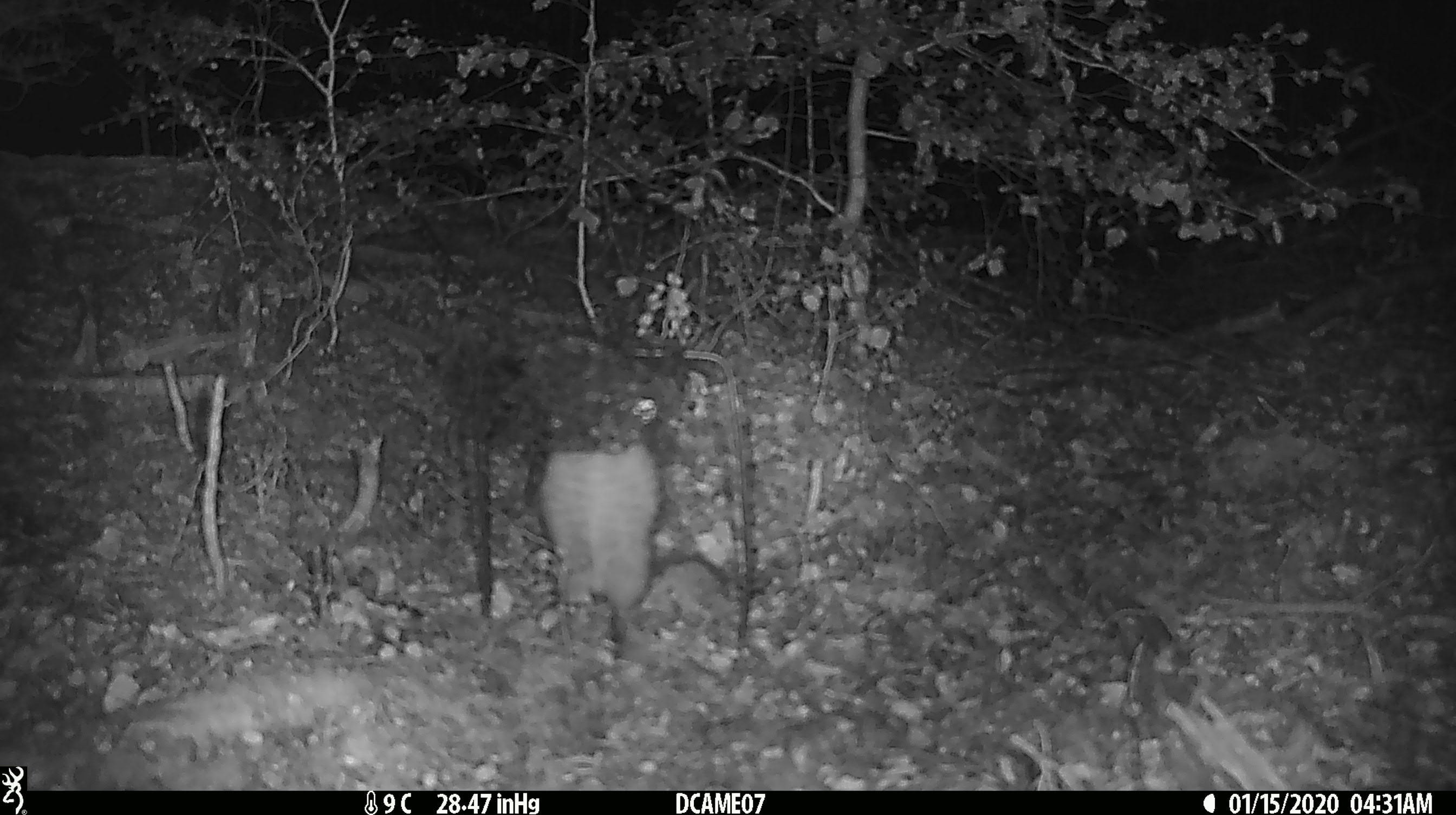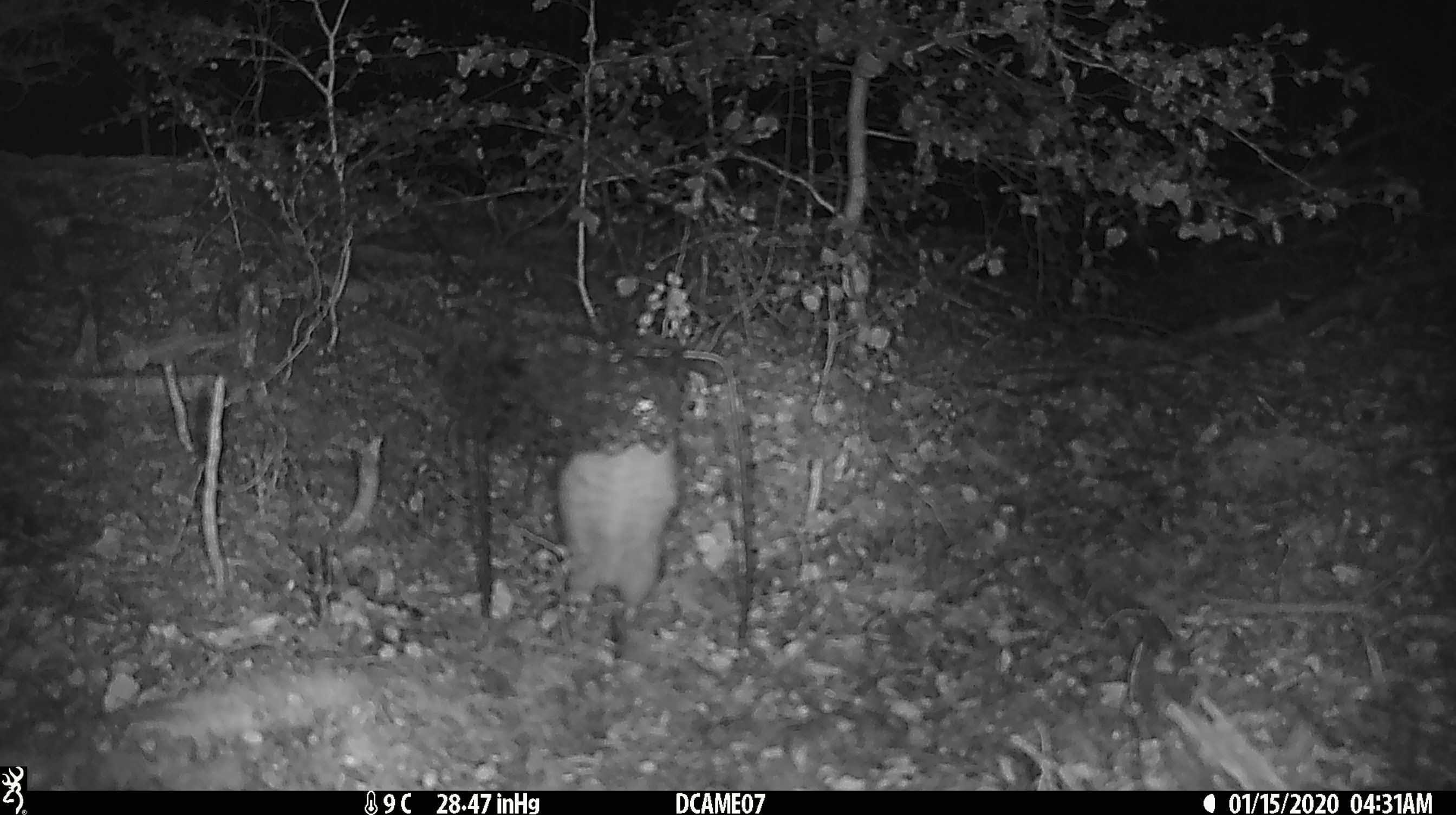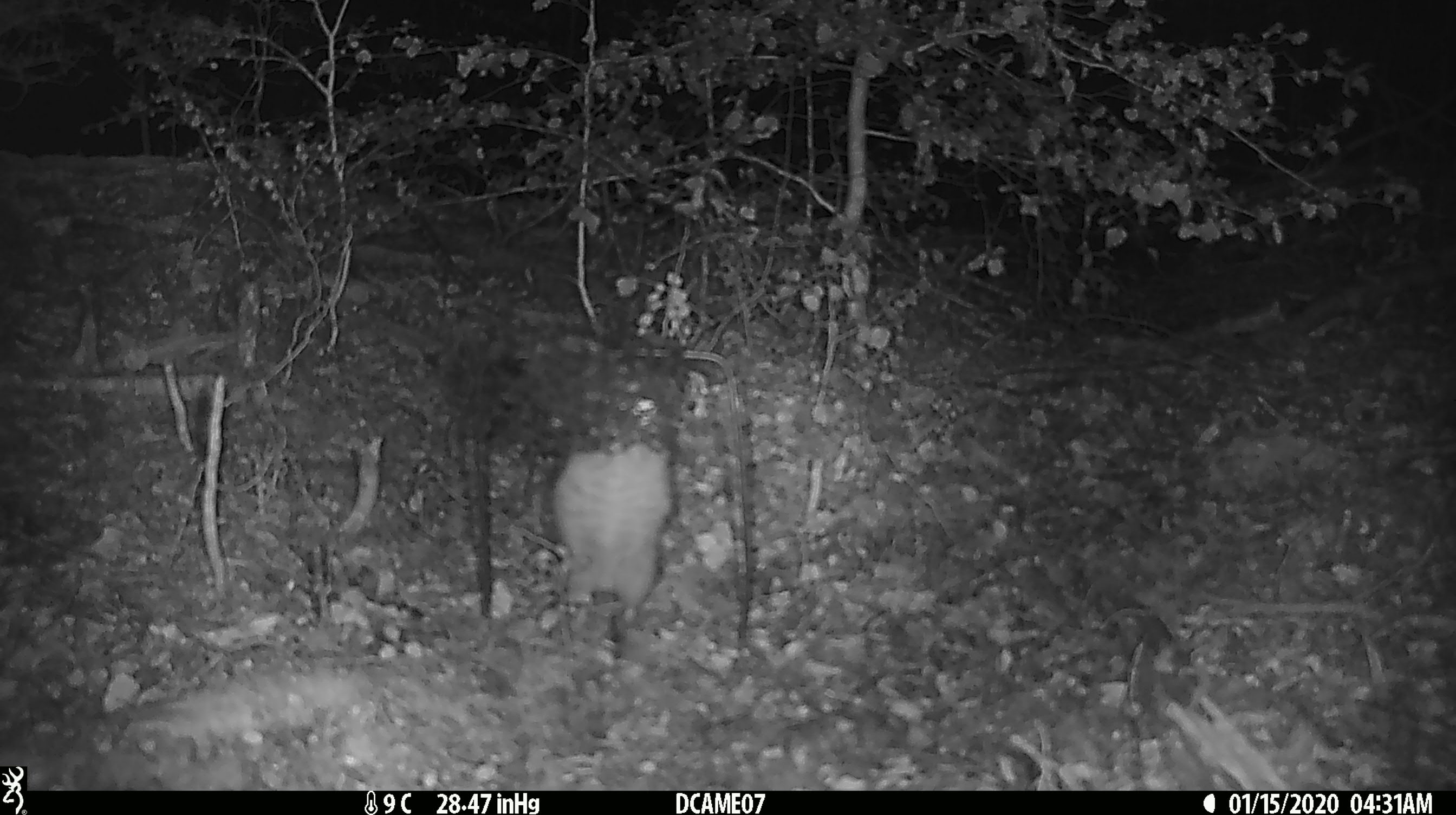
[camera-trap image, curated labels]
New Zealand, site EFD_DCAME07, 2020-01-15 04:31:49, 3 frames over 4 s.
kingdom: Animalia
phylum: Chordata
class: Mammalia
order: Rodentia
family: Muridae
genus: Rattus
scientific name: Rattus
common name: rat